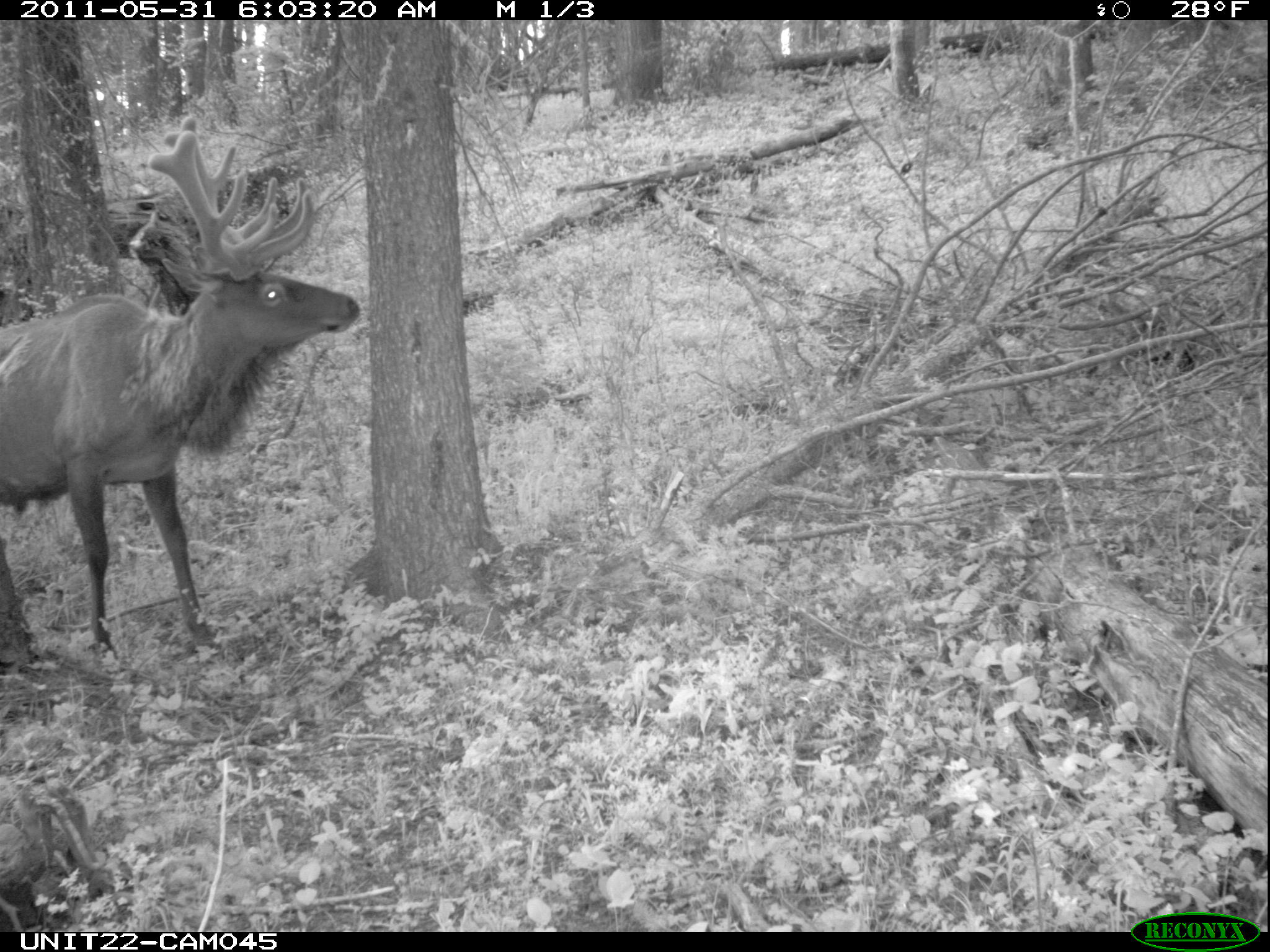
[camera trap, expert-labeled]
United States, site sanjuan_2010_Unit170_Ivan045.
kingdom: Animalia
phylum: Chordata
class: Mammalia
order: Artiodactyla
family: Cervidae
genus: Cervus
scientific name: Cervus elaphus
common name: red deer